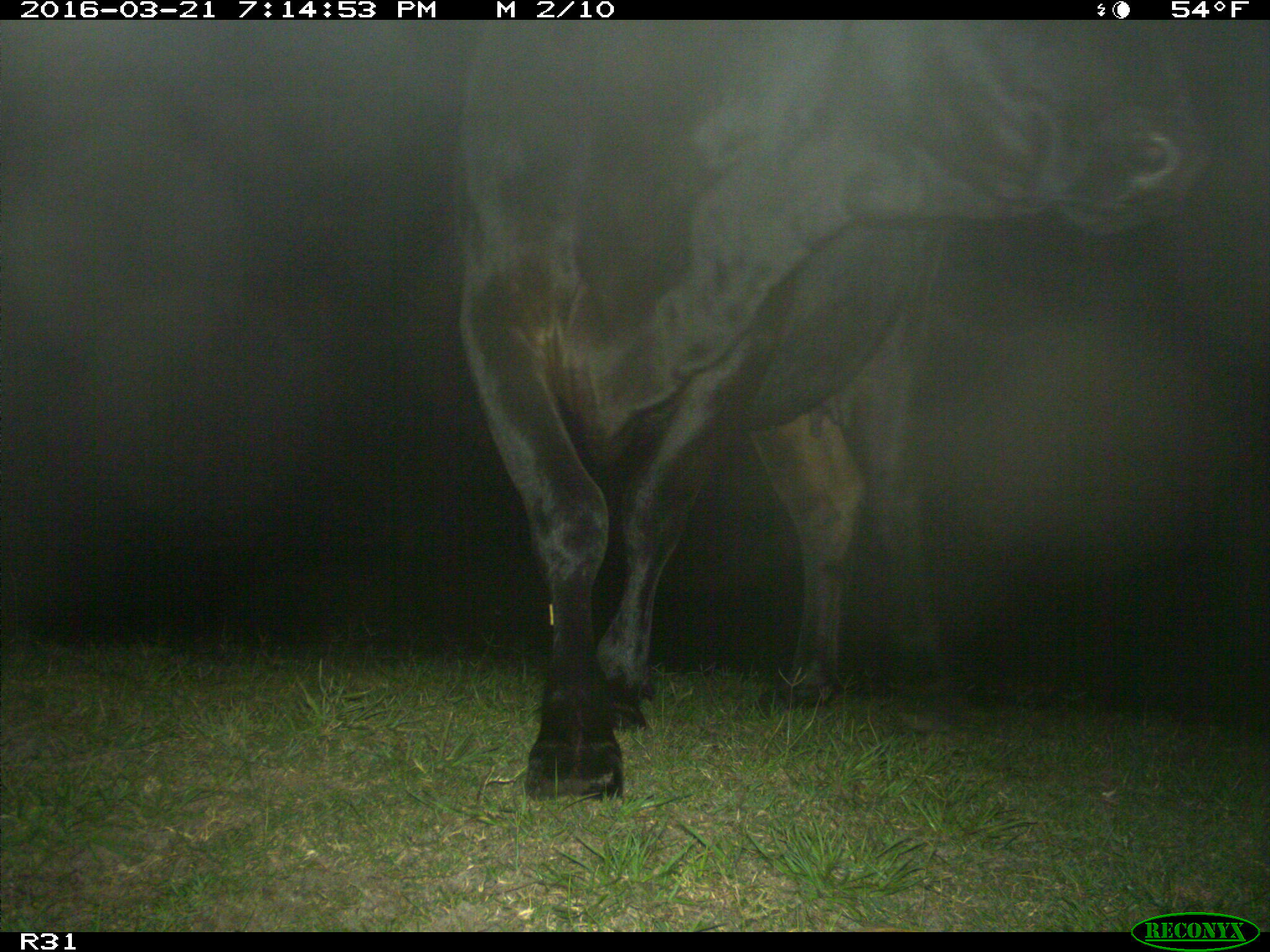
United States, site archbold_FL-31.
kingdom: Animalia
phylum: Chordata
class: Mammalia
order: Artiodactyla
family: Bovidae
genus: Bos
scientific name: Bos taurus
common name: domestic cow